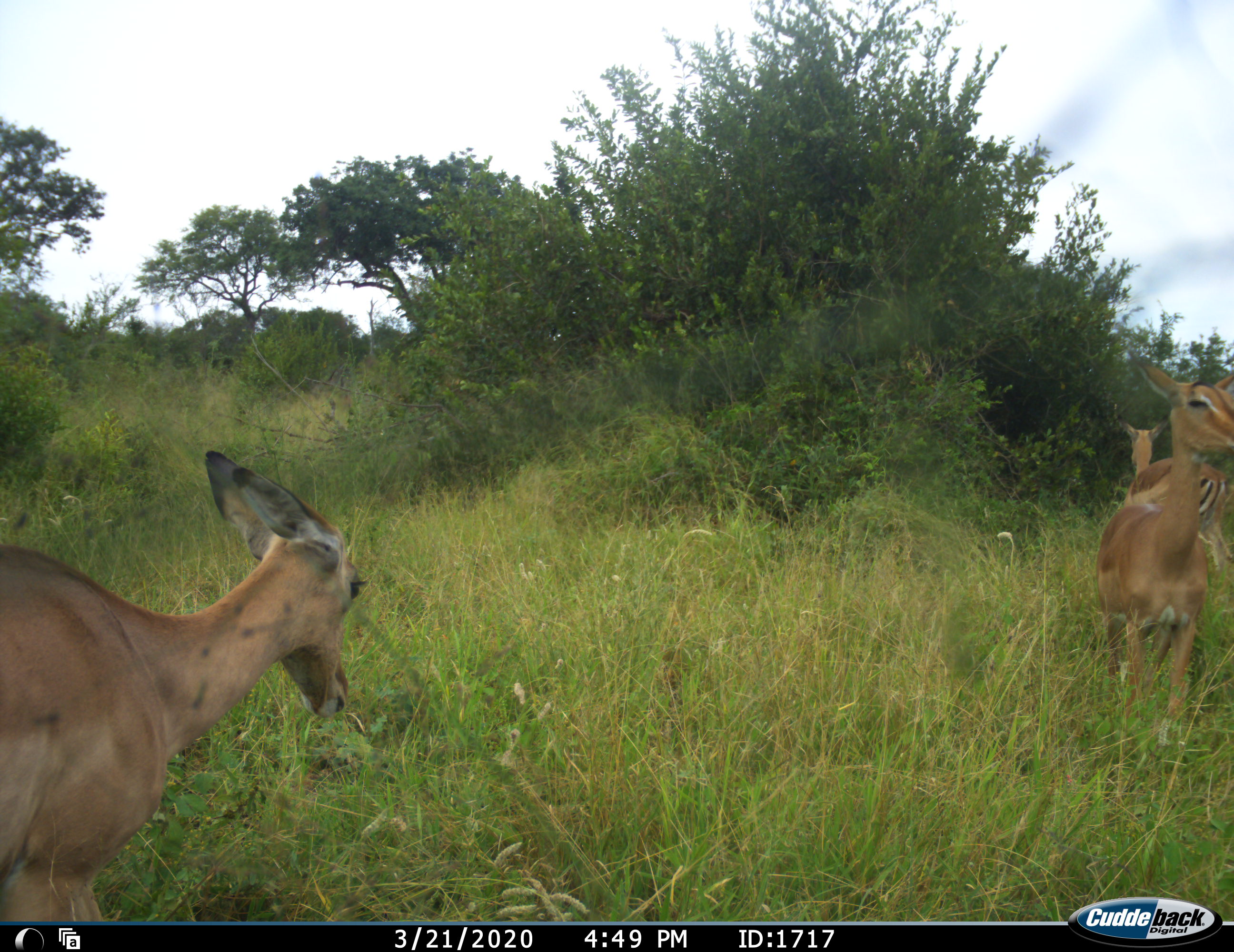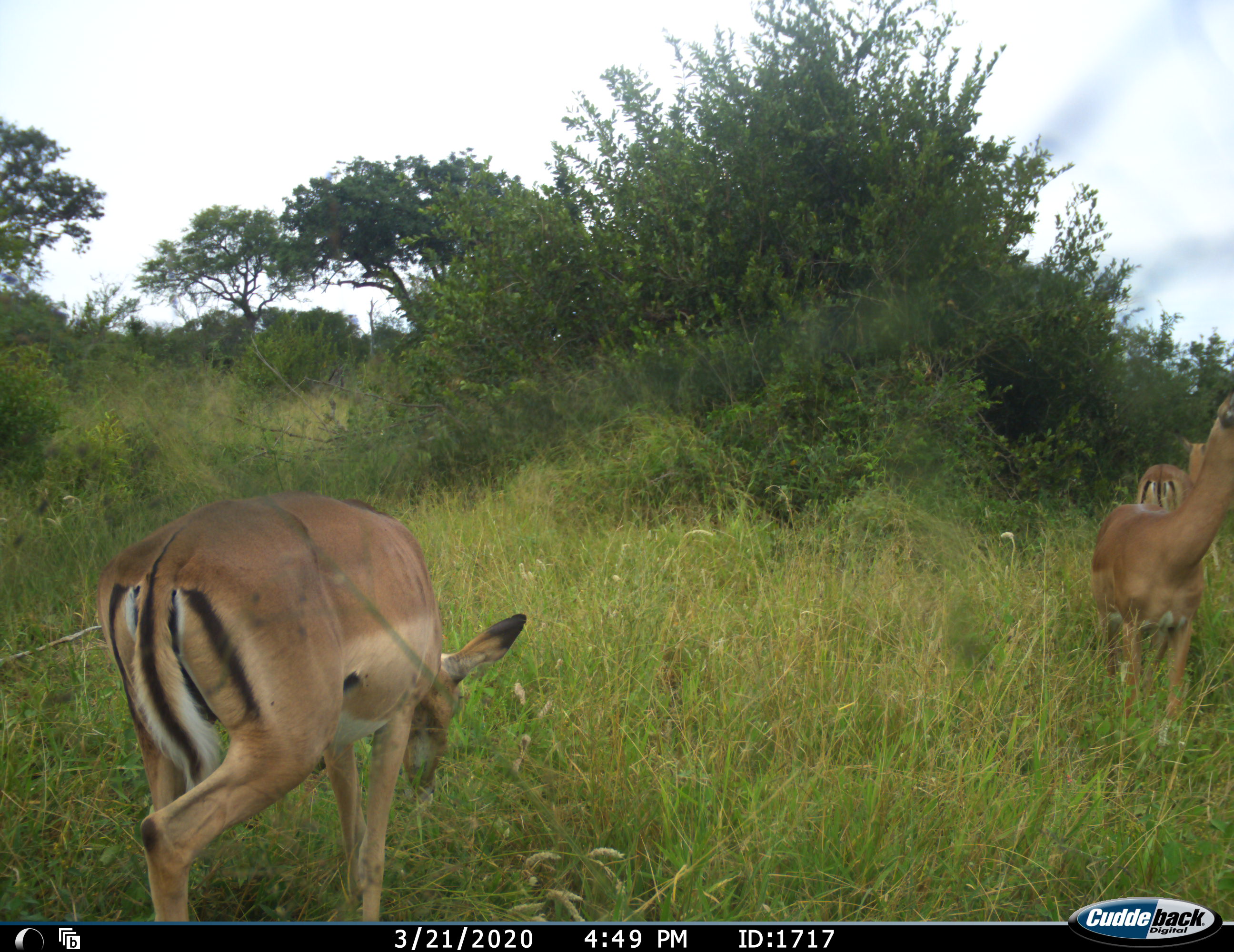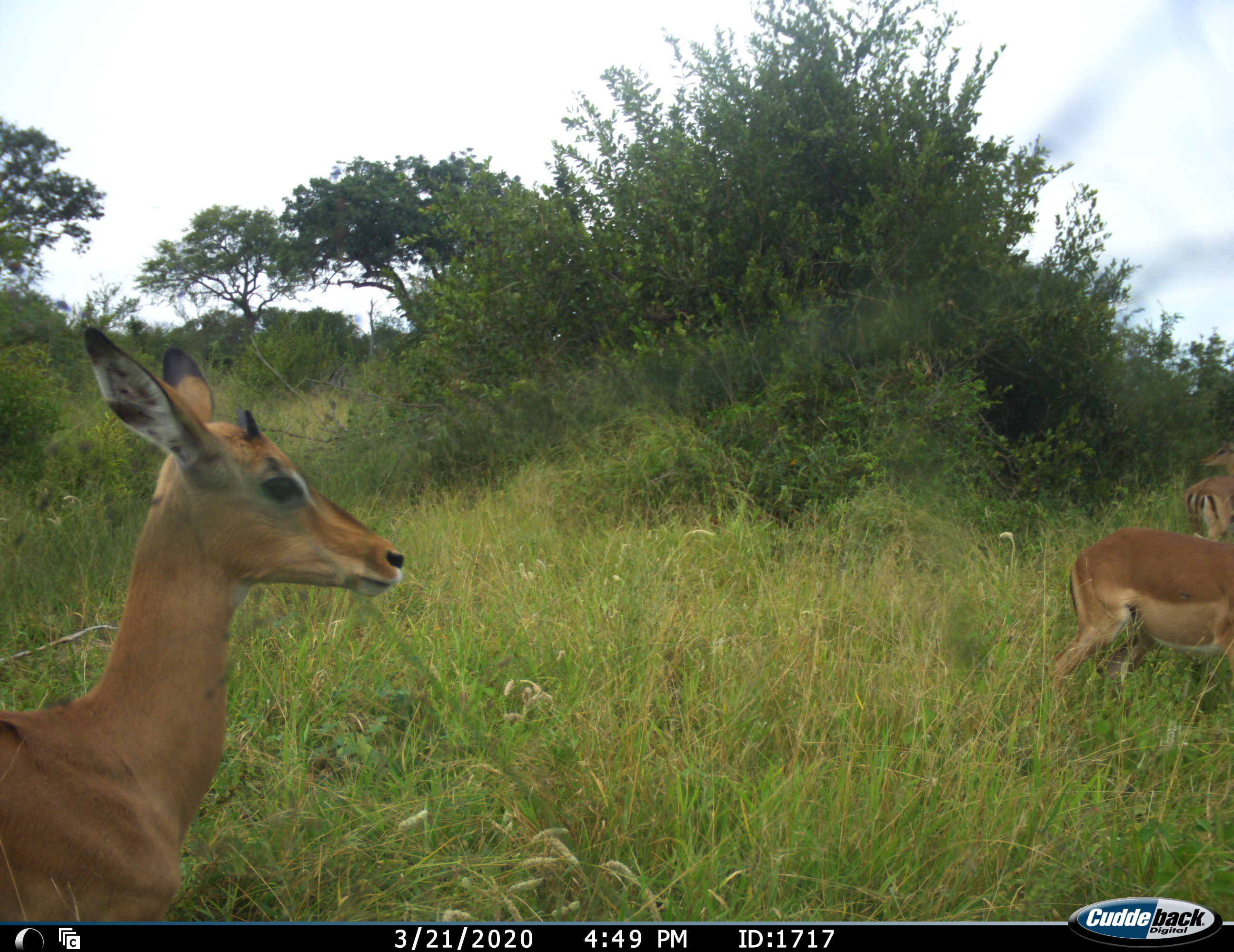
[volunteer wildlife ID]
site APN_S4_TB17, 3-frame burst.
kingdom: Animalia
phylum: Chordata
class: Mammalia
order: Artiodactyla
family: Bovidae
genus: Aepyceros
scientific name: Aepyceros melampus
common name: impala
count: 3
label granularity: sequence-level